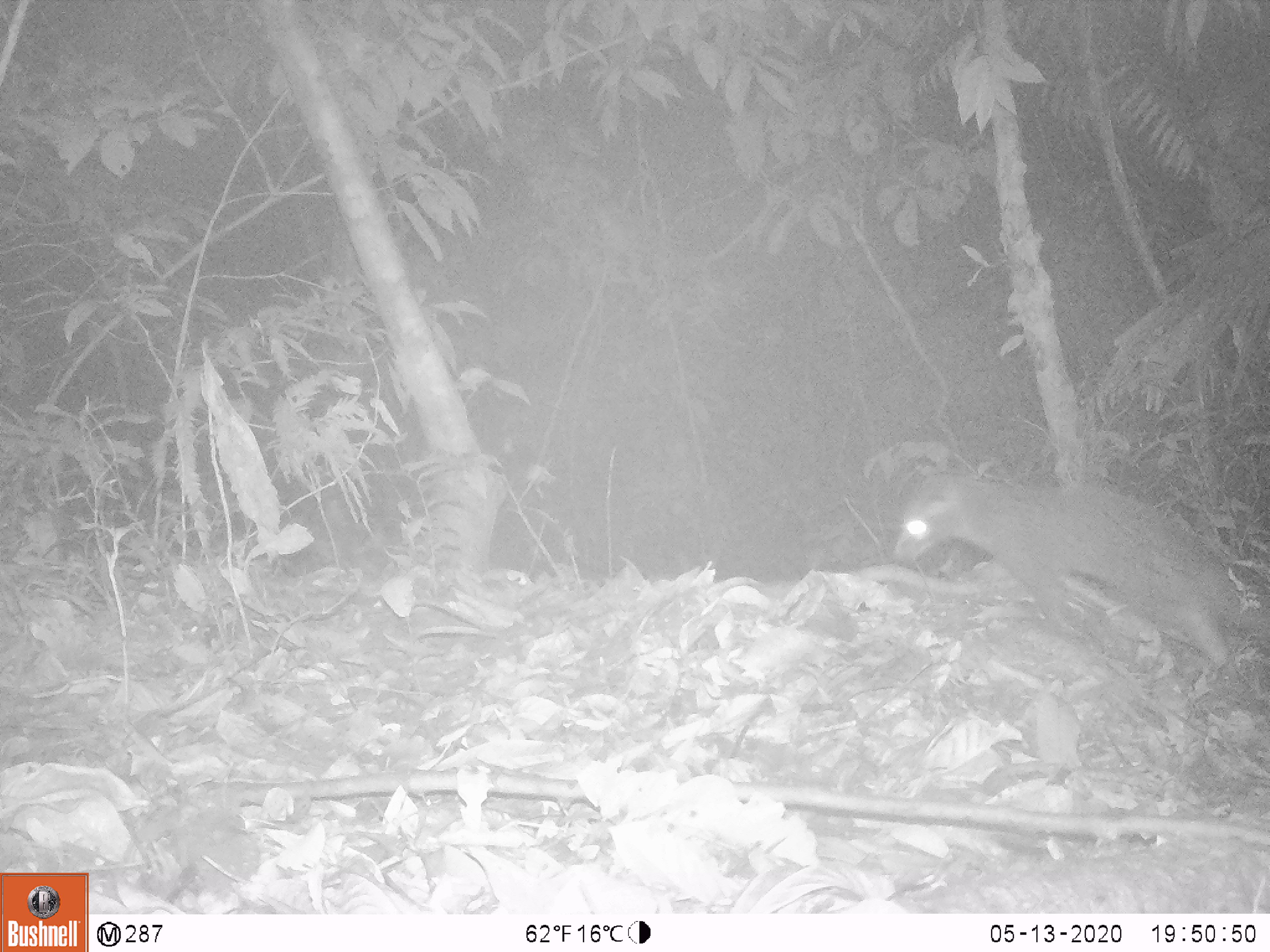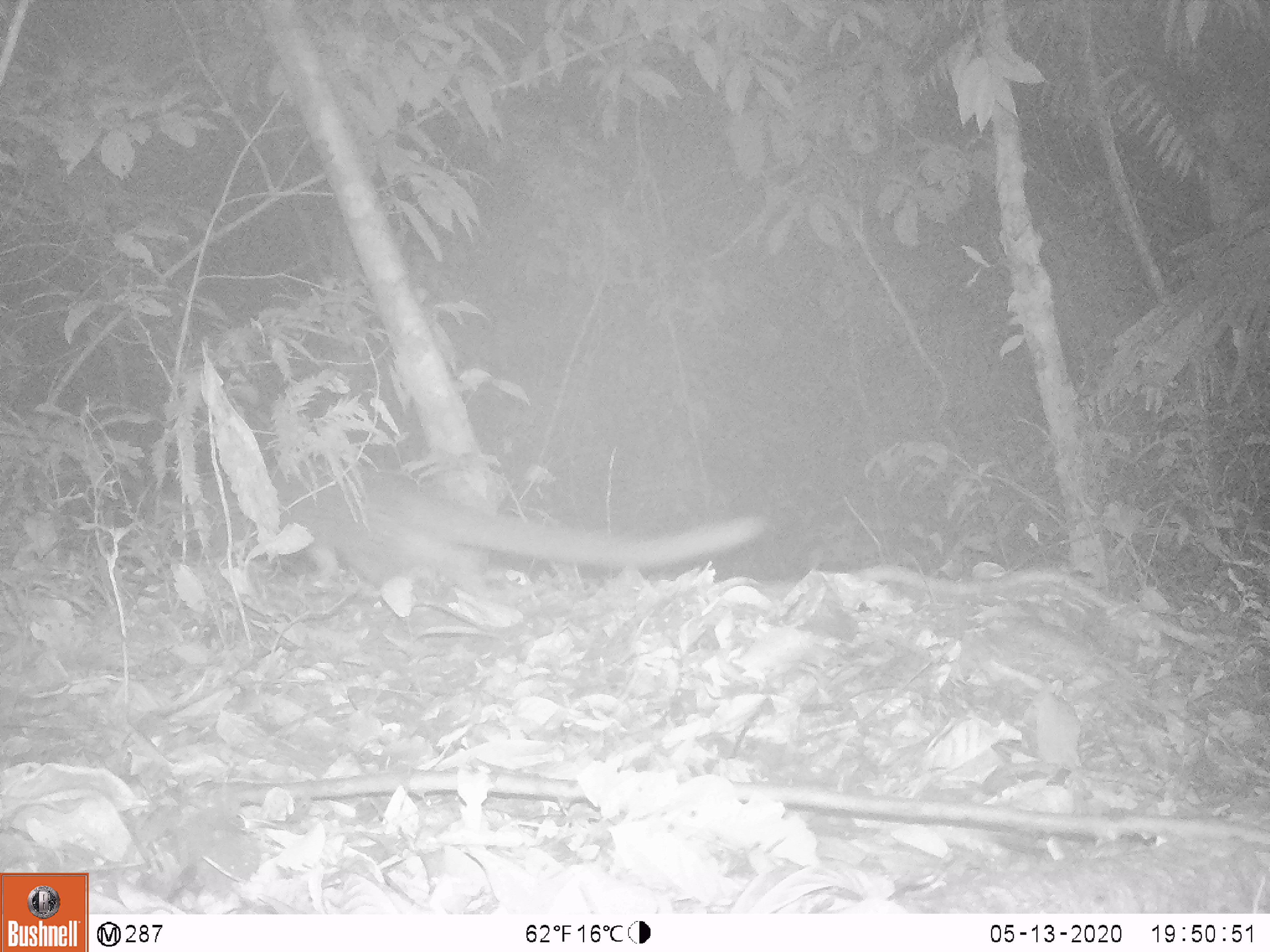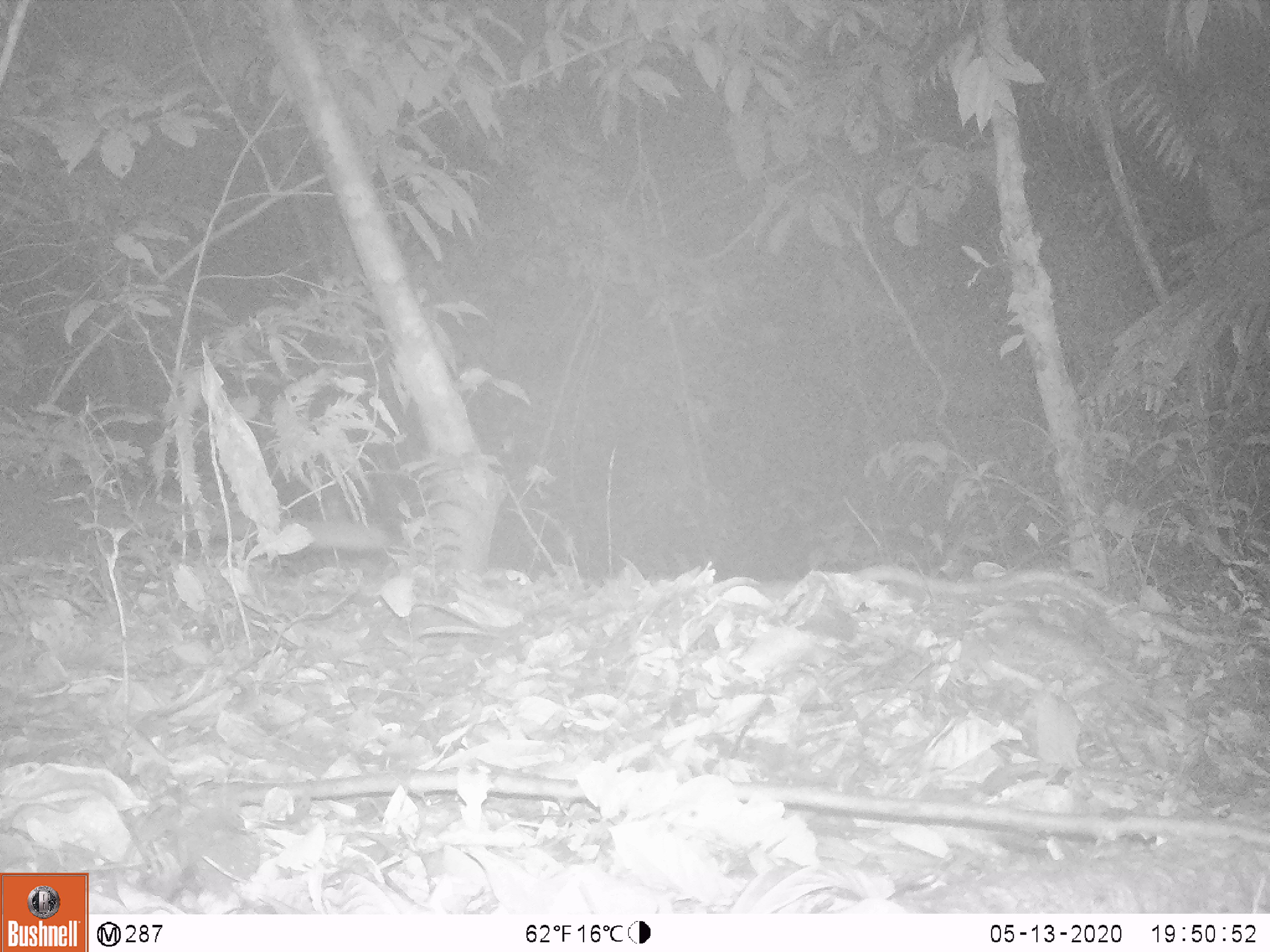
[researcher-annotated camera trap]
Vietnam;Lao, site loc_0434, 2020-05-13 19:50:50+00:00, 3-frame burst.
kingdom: Animalia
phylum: Chordata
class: Mammalia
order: Carnivora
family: Viverridae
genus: Paguma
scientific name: Paguma larvata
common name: masked palm civet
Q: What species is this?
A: Masked palm civet (Paguma larvata).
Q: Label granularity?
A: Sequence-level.